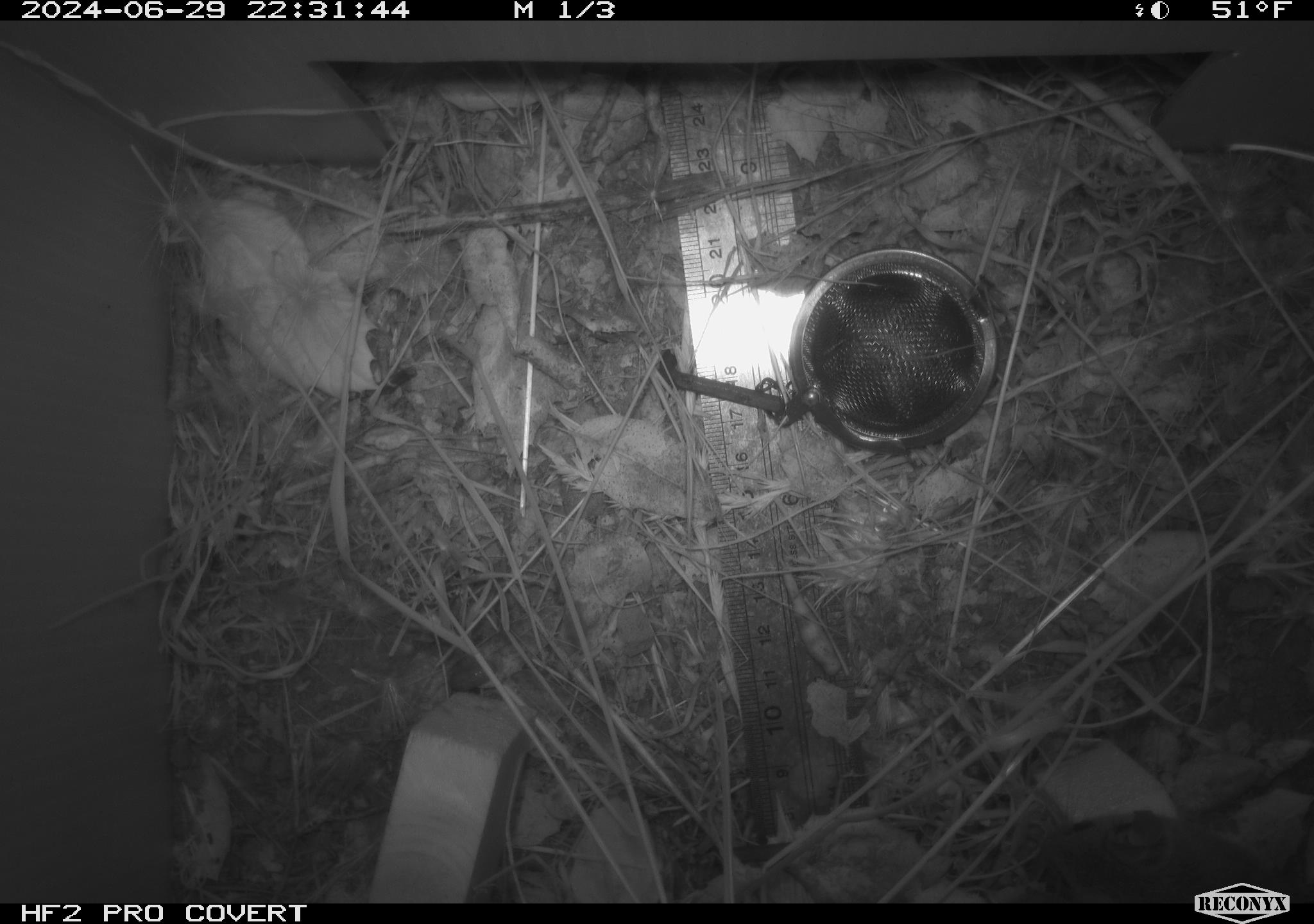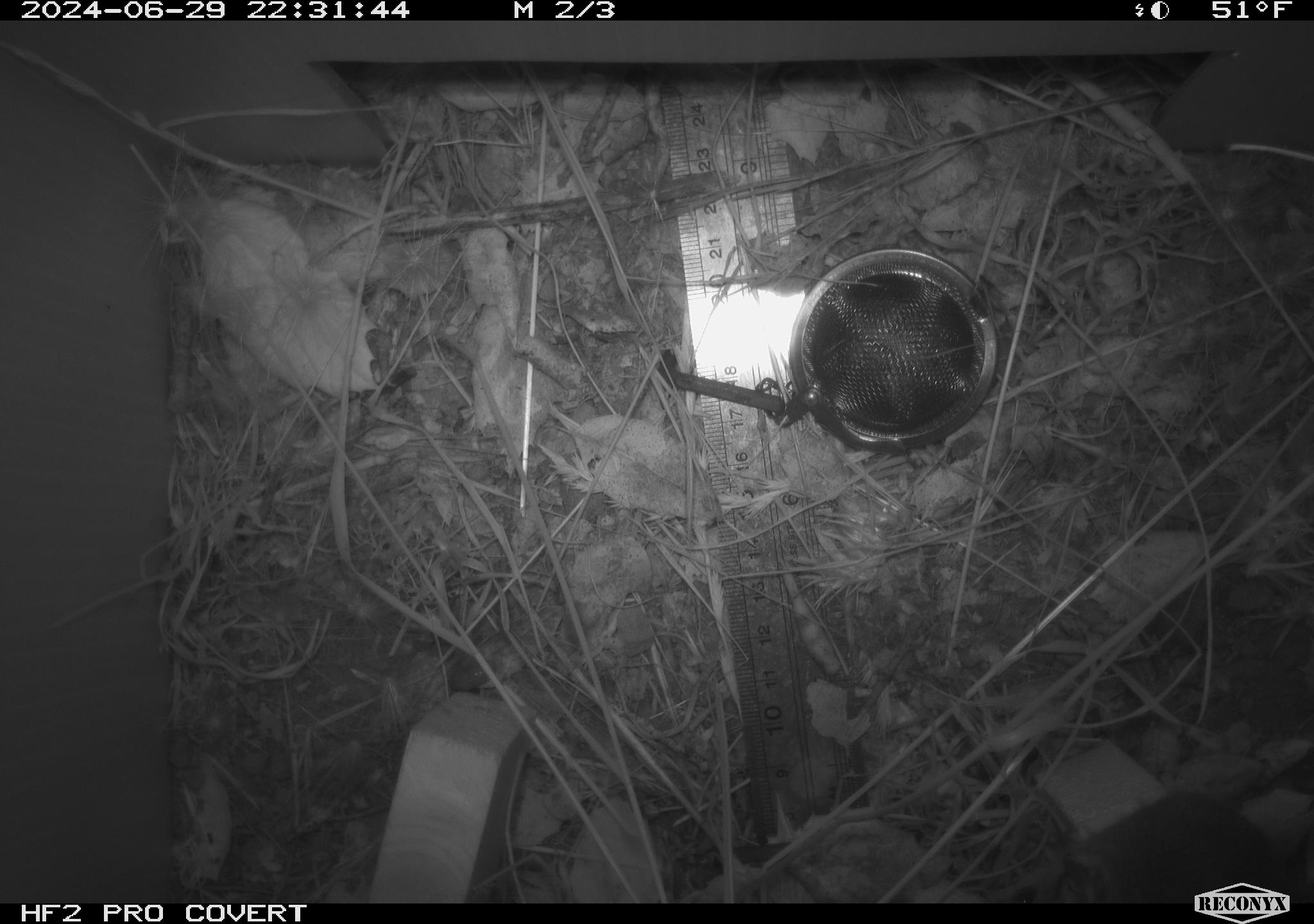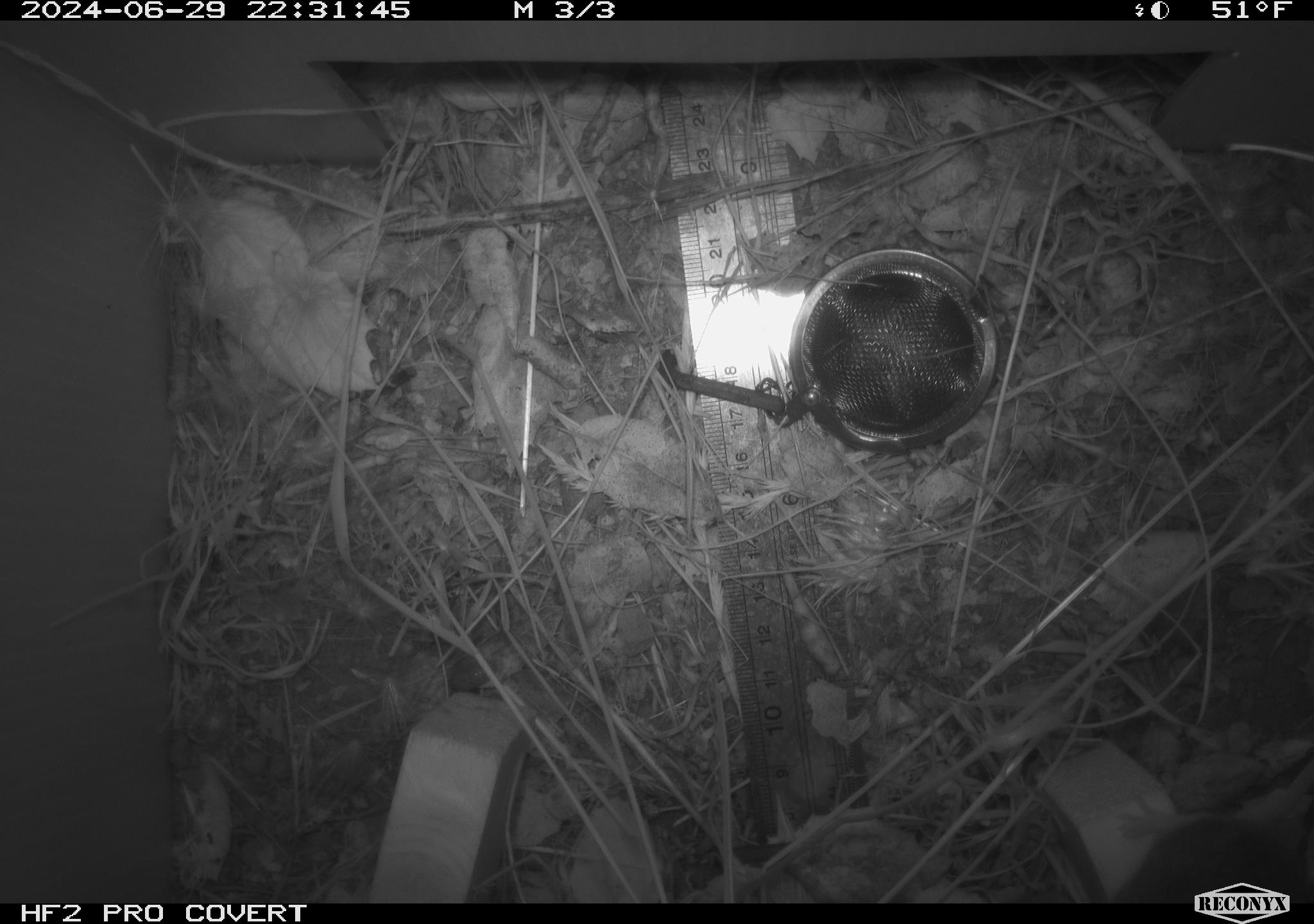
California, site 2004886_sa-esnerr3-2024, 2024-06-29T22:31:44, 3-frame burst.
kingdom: Animalia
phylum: Chordata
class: Mammalia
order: Rodentia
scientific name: Rodentia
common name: rodent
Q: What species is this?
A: Rodent (Rodentia).